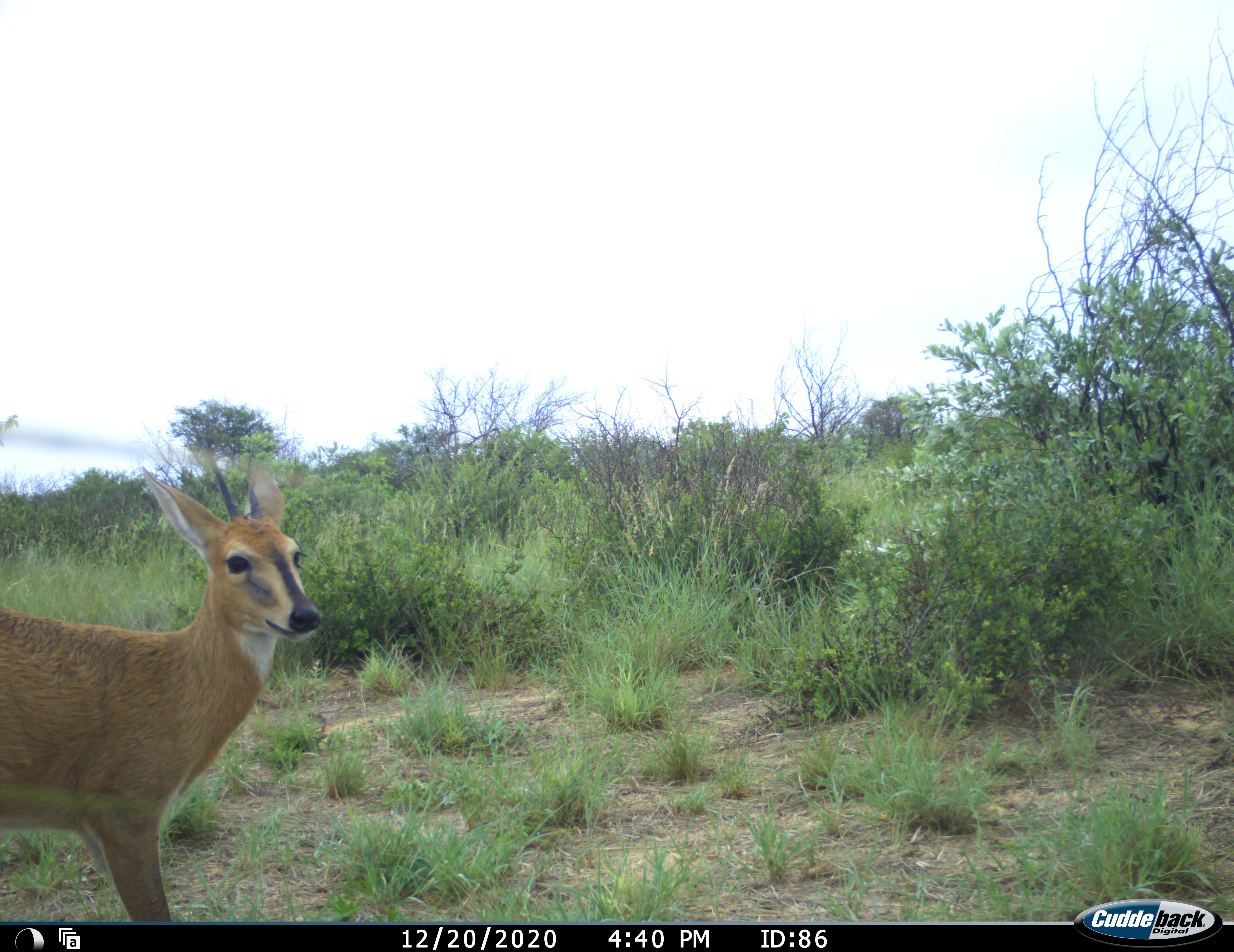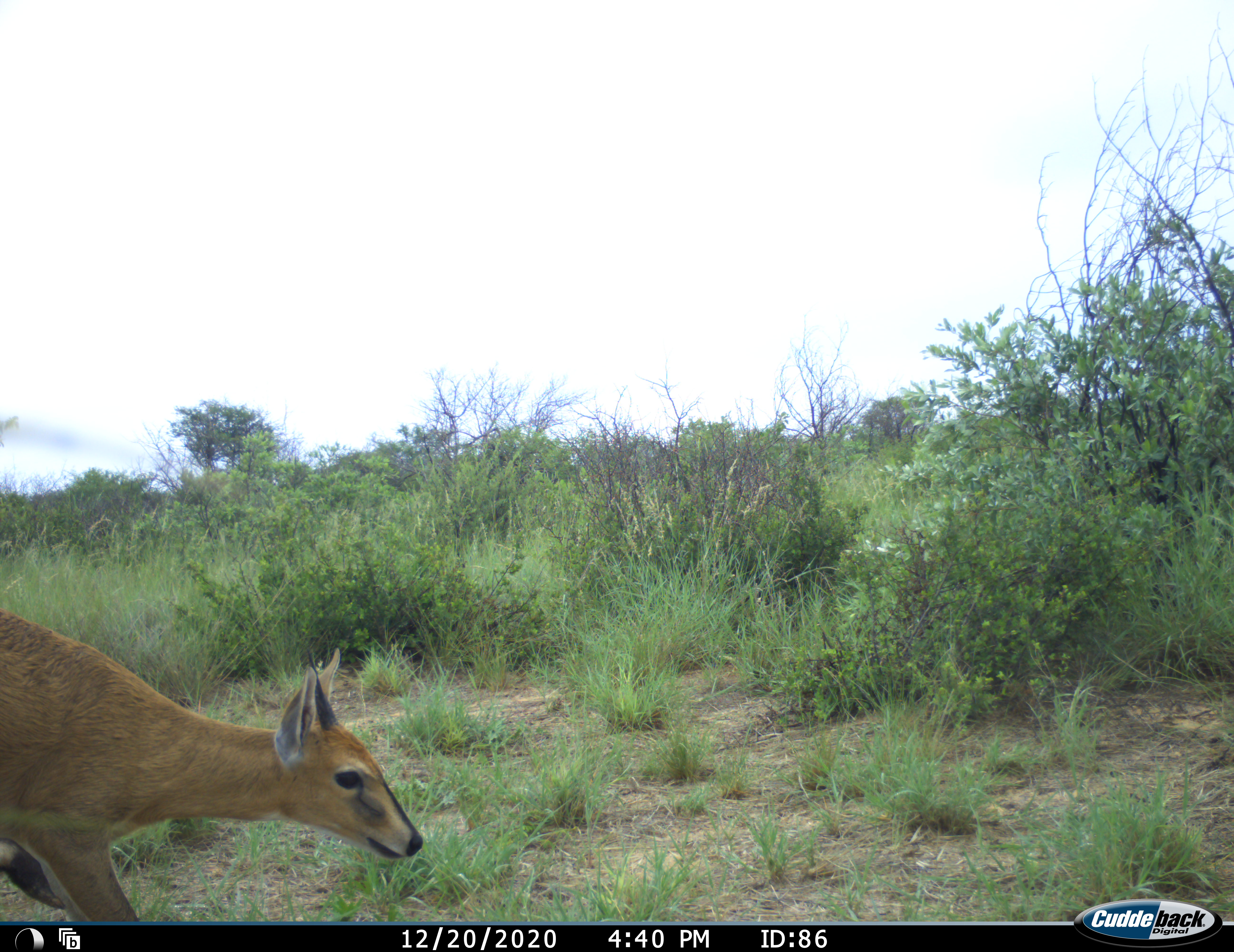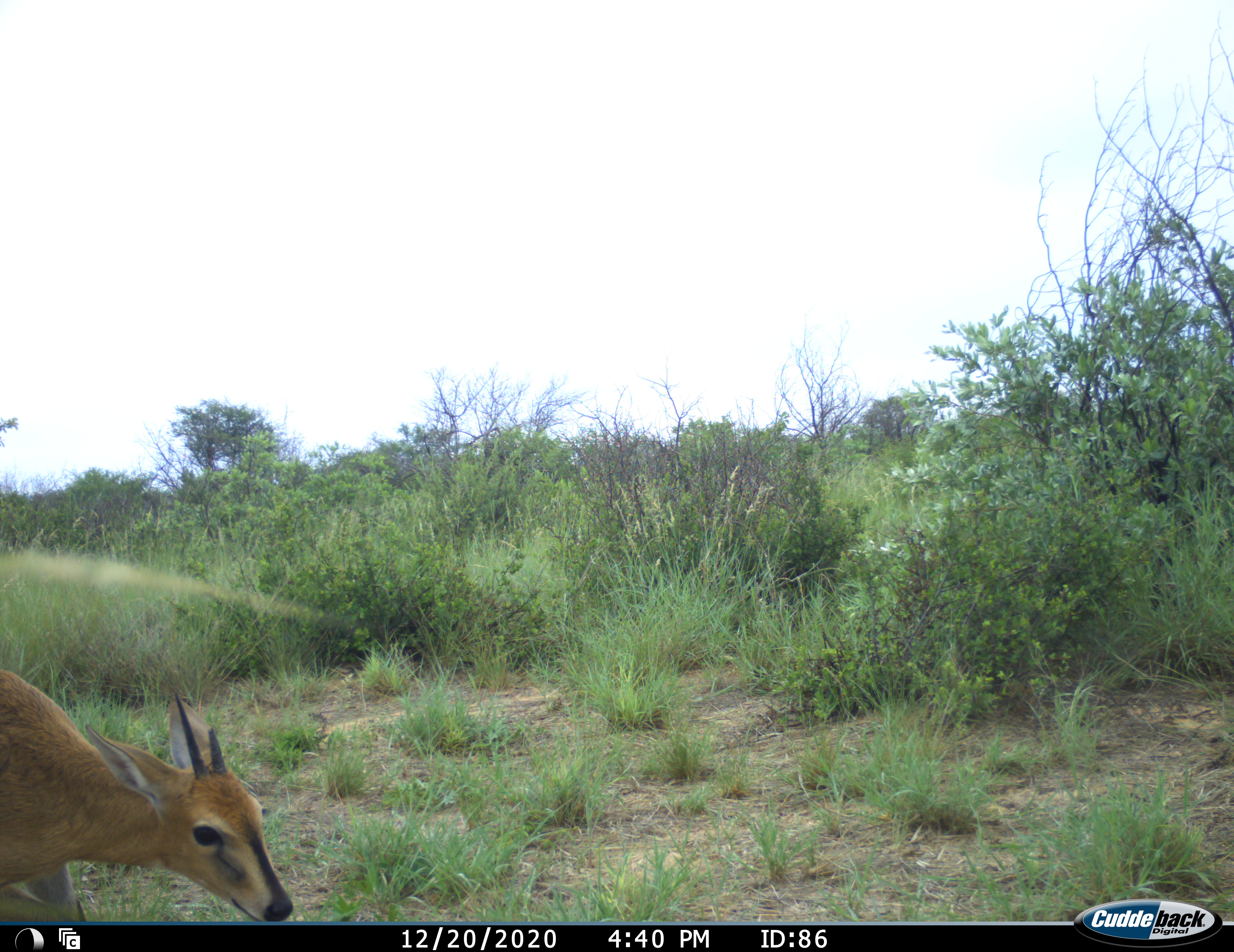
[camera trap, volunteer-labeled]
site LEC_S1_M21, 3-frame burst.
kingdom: Animalia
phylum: Chordata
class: Mammalia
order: Artiodactyla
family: Bovidae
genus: Sylvicapra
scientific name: Sylvicapra grimmia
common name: common duiker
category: duikercommongrey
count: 1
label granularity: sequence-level